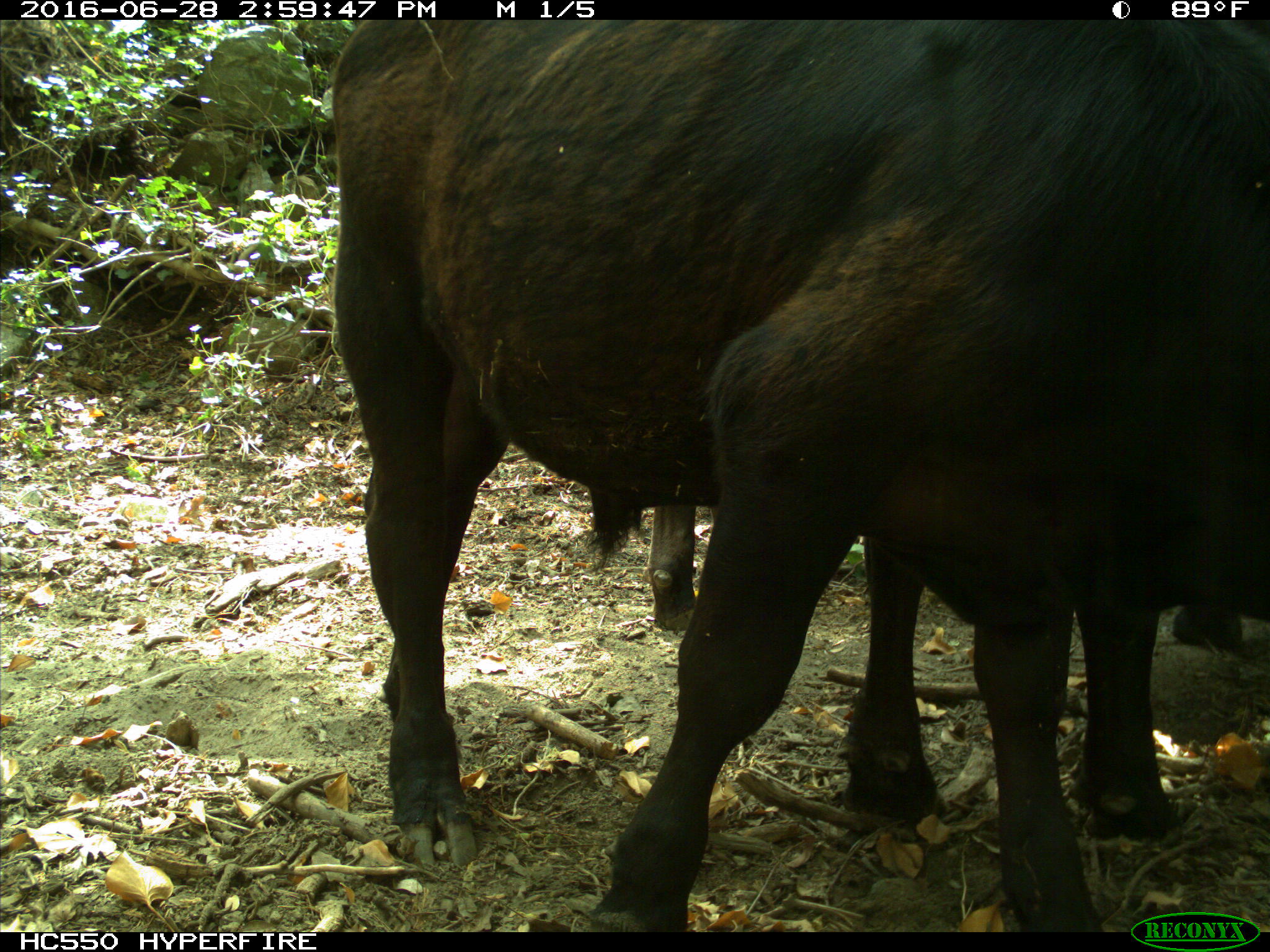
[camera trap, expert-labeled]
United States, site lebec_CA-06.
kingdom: Animalia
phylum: Chordata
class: Mammalia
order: Artiodactyla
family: Bovidae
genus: Bos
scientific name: Bos taurus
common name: domestic cow